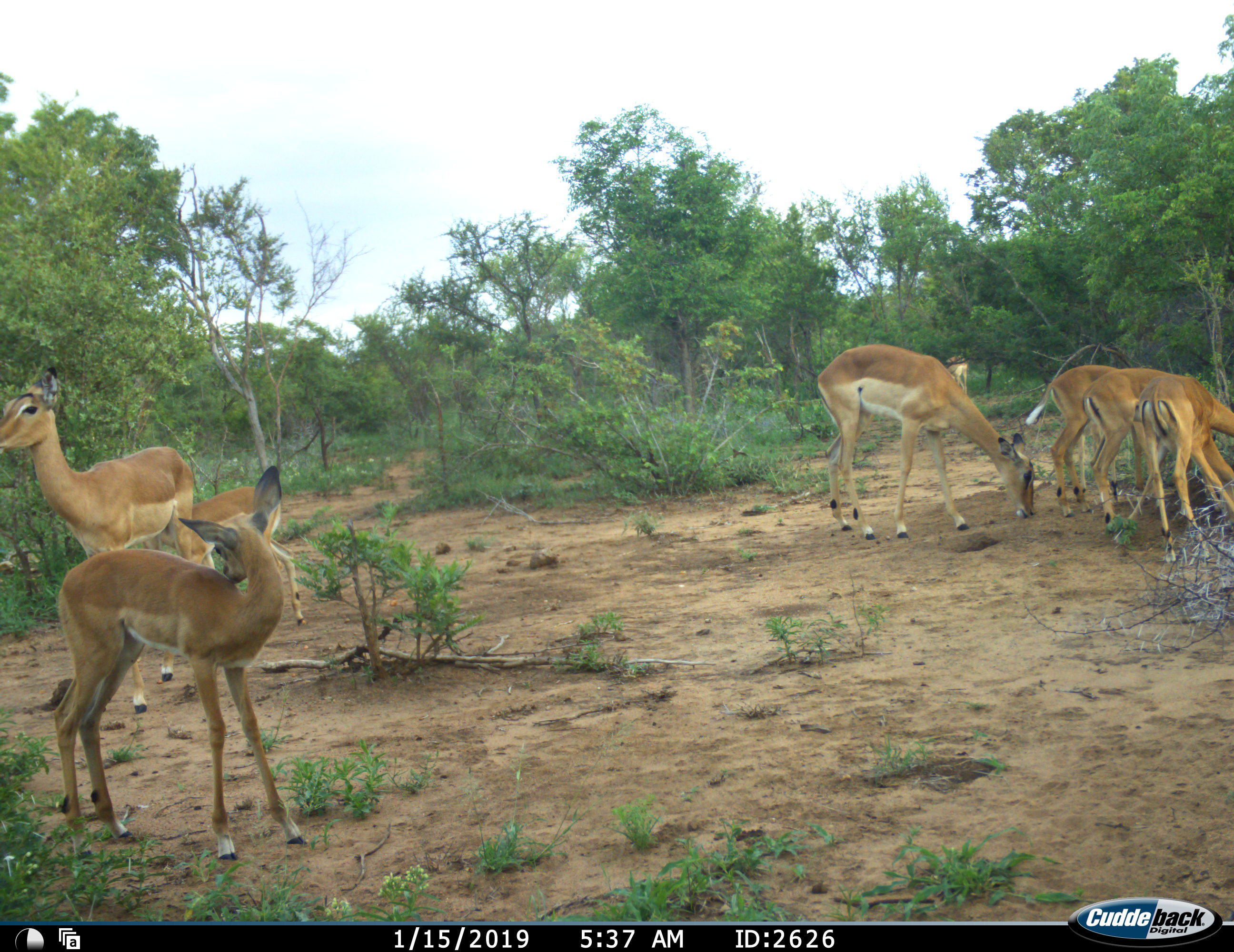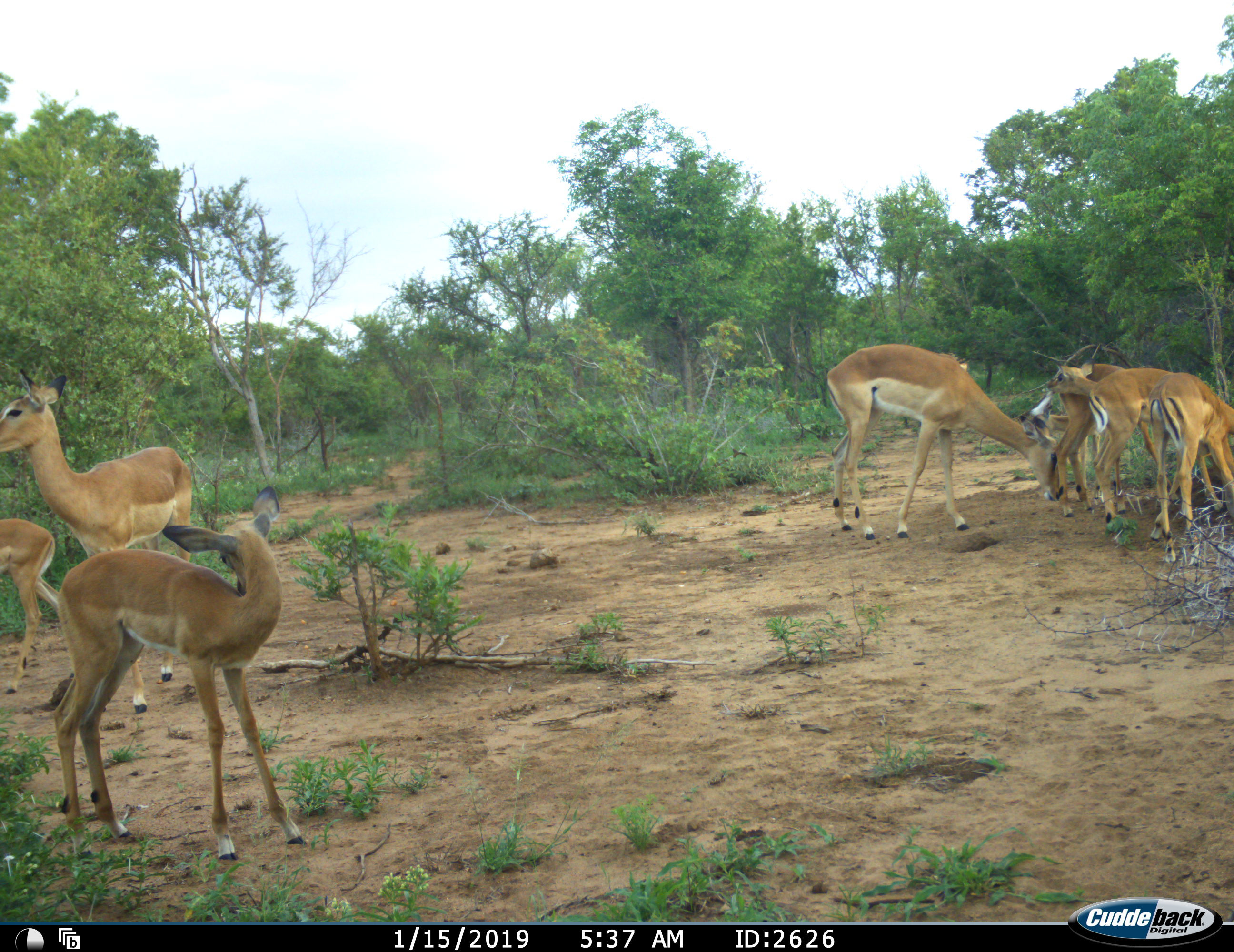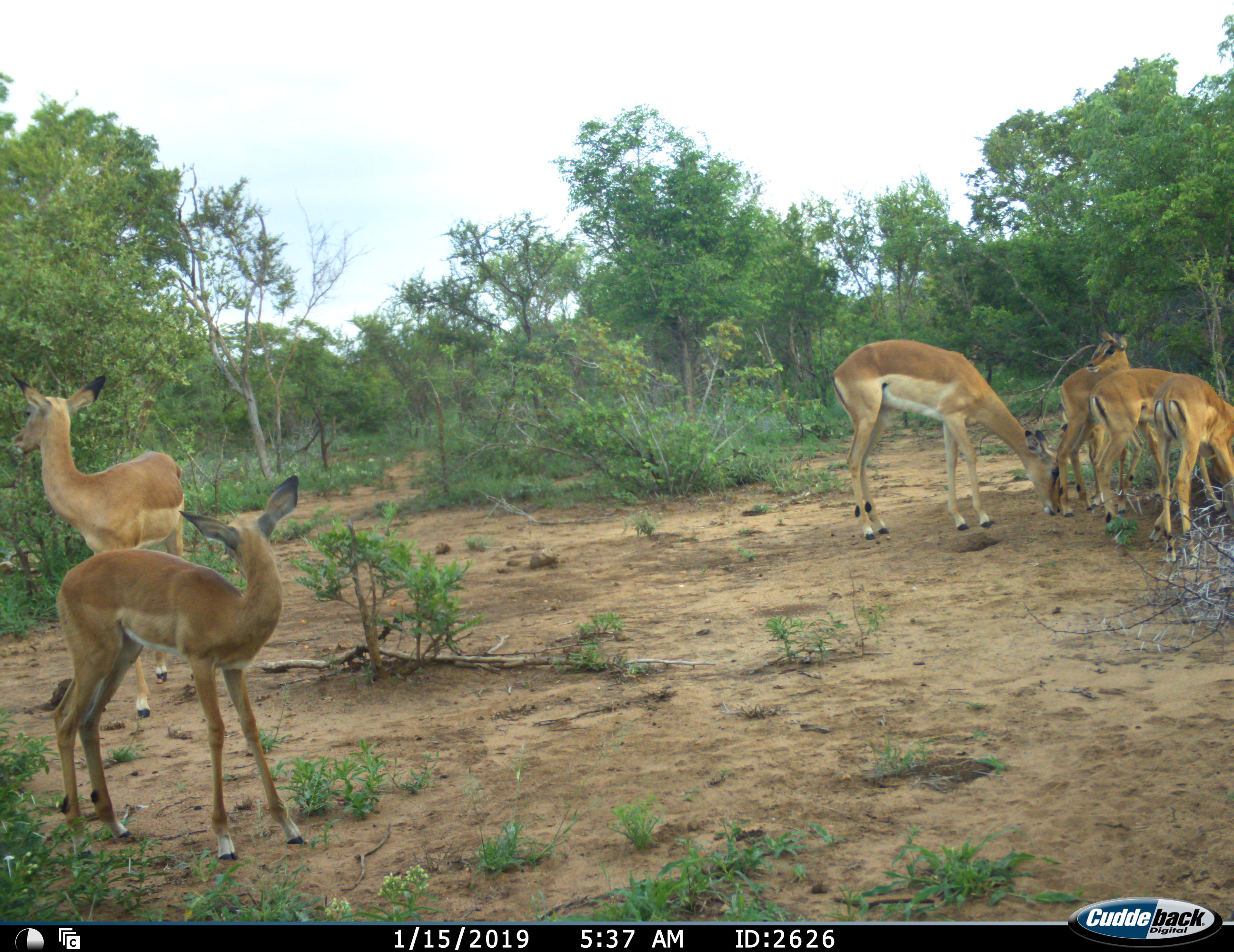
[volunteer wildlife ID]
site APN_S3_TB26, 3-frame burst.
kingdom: Animalia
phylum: Chordata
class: Mammalia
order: Artiodactyla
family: Bovidae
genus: Aepyceros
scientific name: Aepyceros melampus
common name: impala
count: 8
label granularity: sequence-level